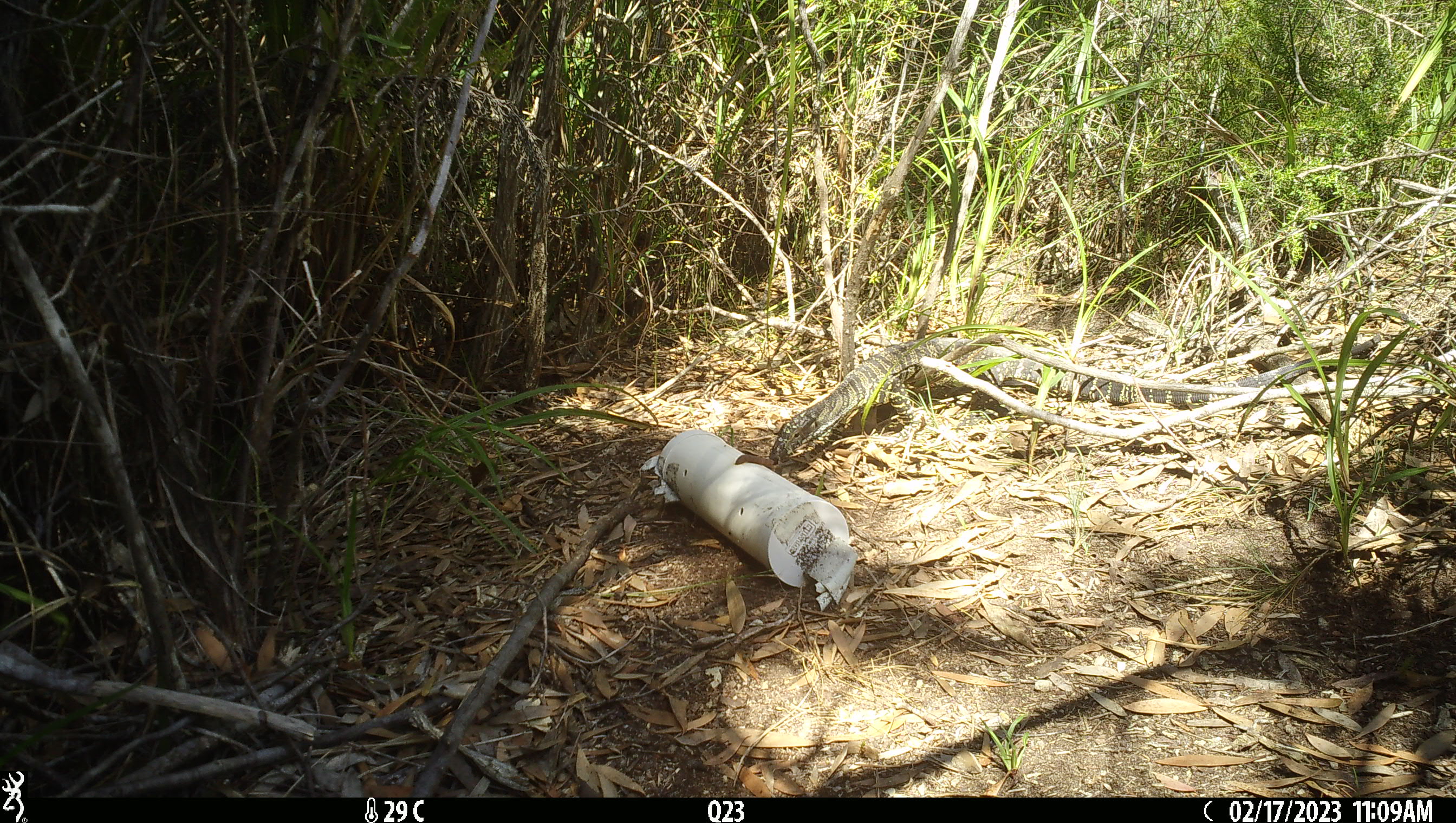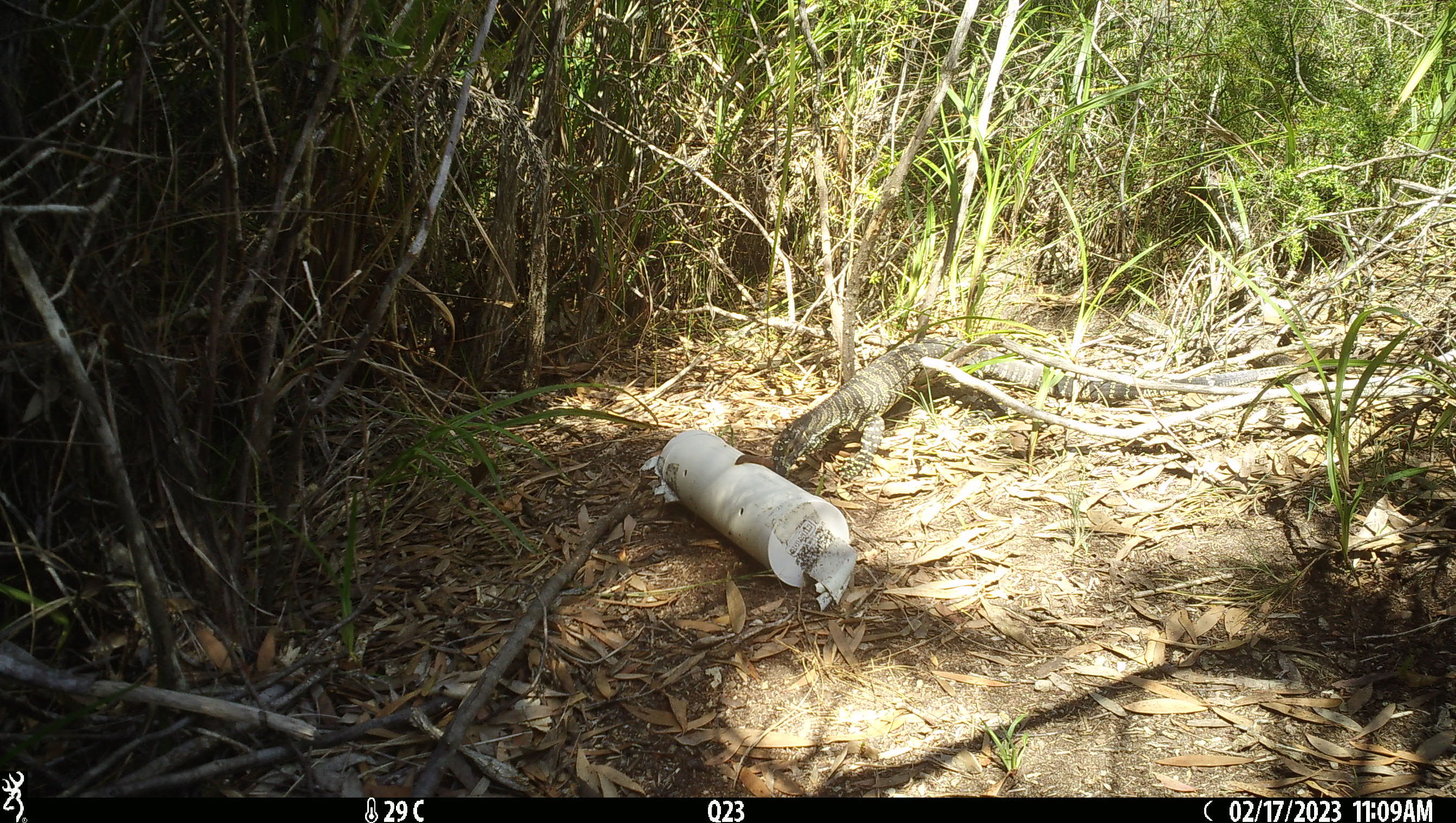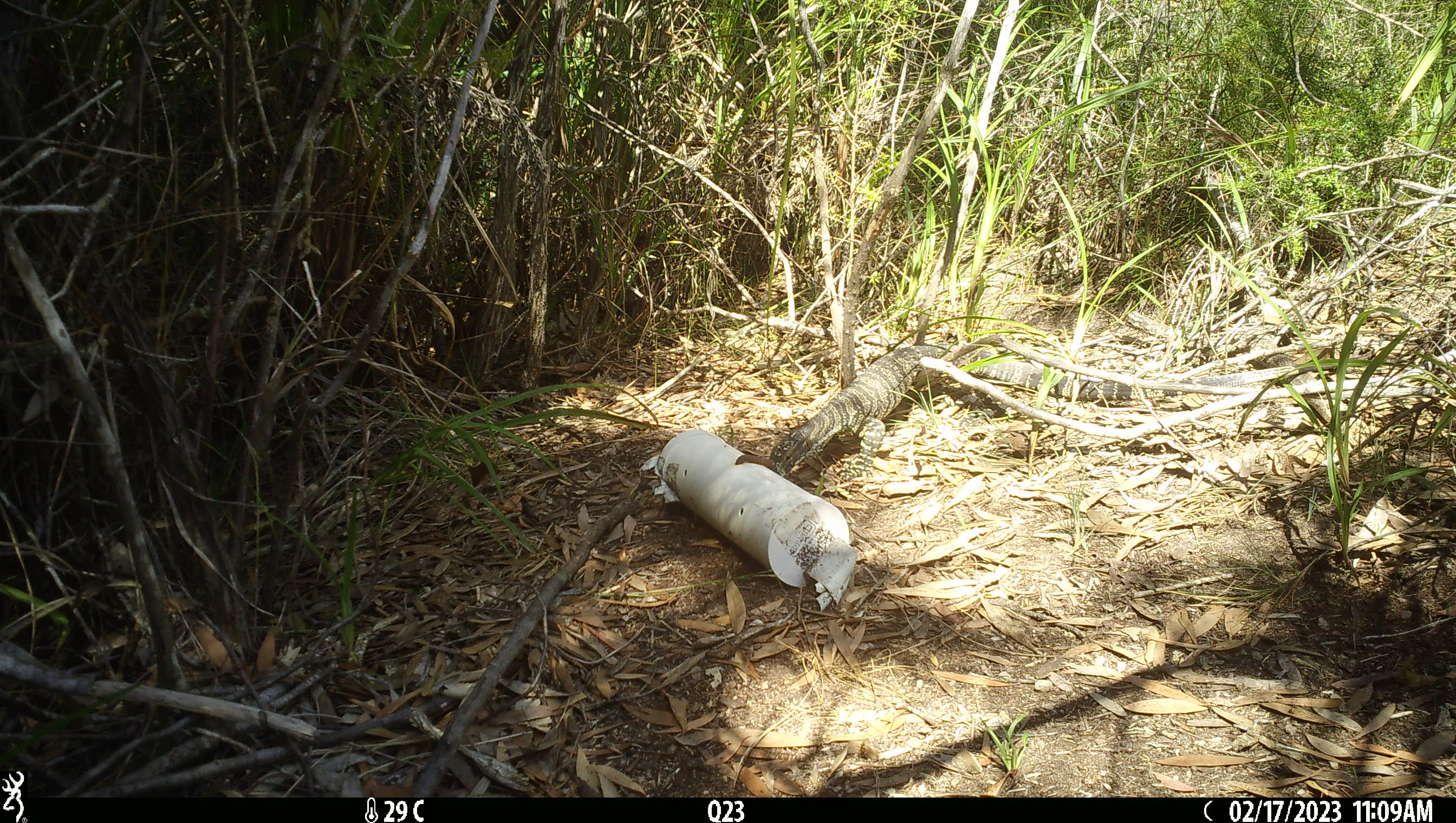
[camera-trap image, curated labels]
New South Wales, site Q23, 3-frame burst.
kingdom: Animalia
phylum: Chordata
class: Reptilia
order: Squamata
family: Varanidae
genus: Varanus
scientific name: Varanus varius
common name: lace monitor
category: goanna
Goanna (lace monitor) (Varanus varius).